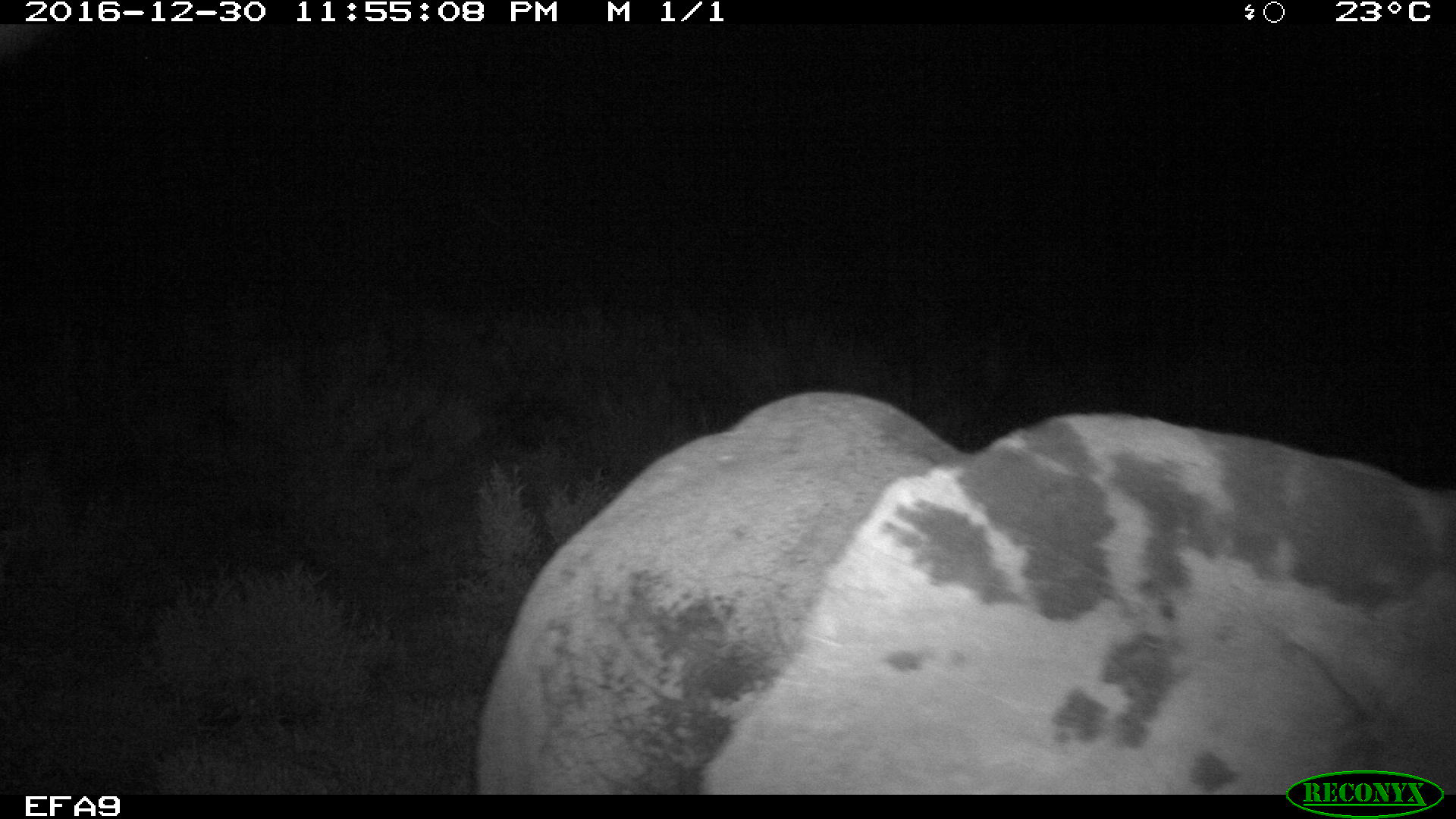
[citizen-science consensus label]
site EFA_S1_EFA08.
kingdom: Animalia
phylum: Chordata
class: Mammalia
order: Proboscidea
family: Elephantidae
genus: Loxodonta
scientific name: Loxodonta africana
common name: african bush elephant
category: elephant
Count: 1.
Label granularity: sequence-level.